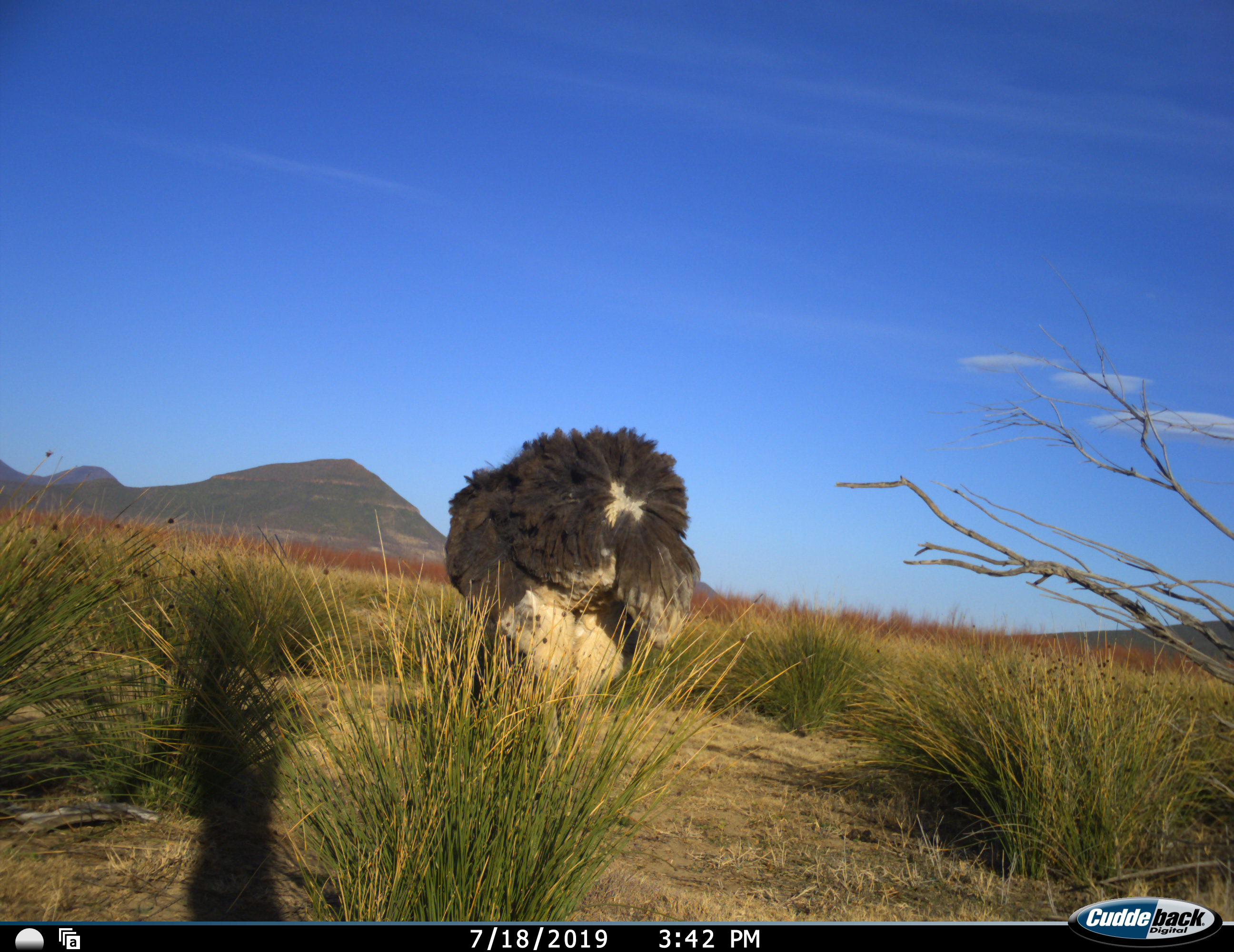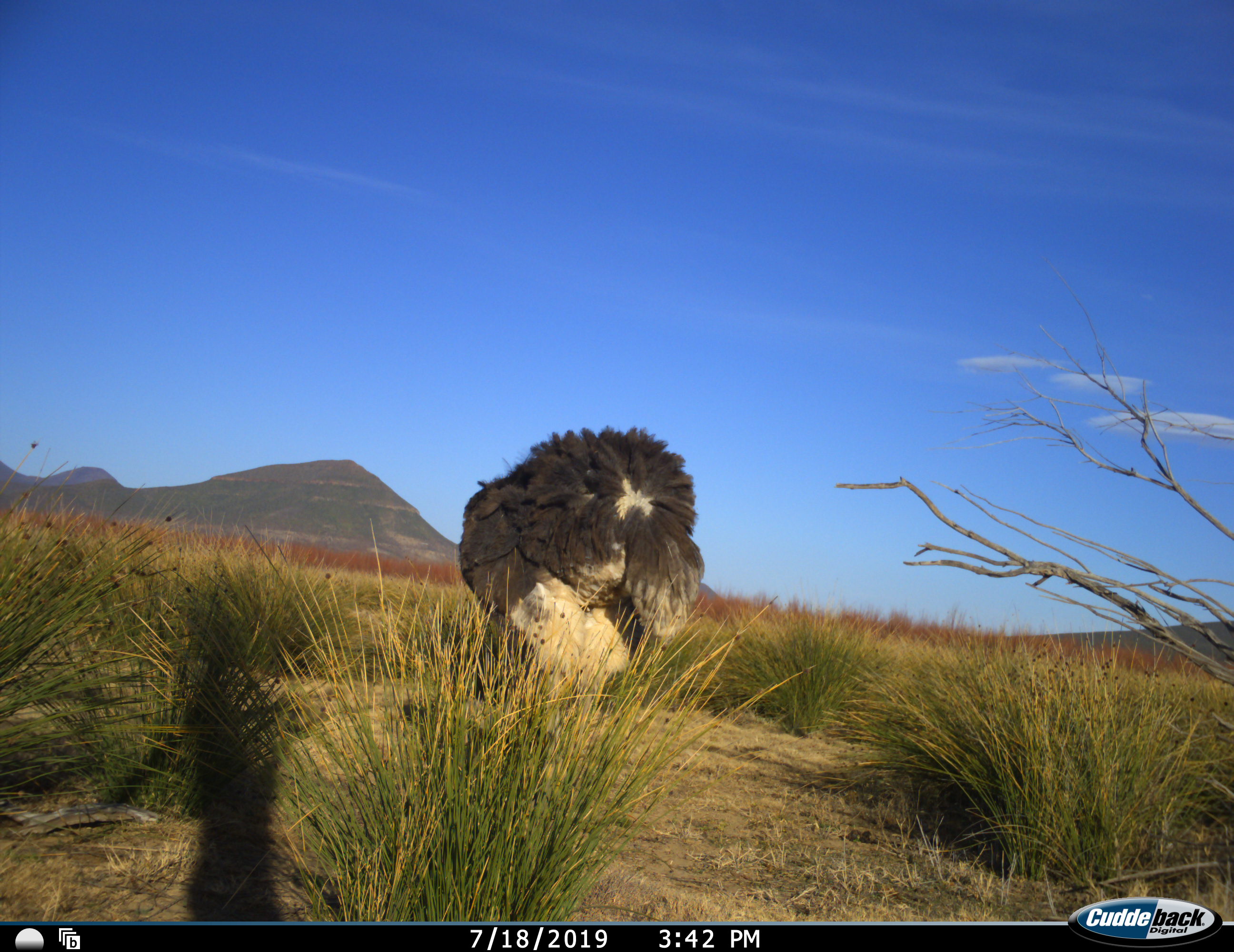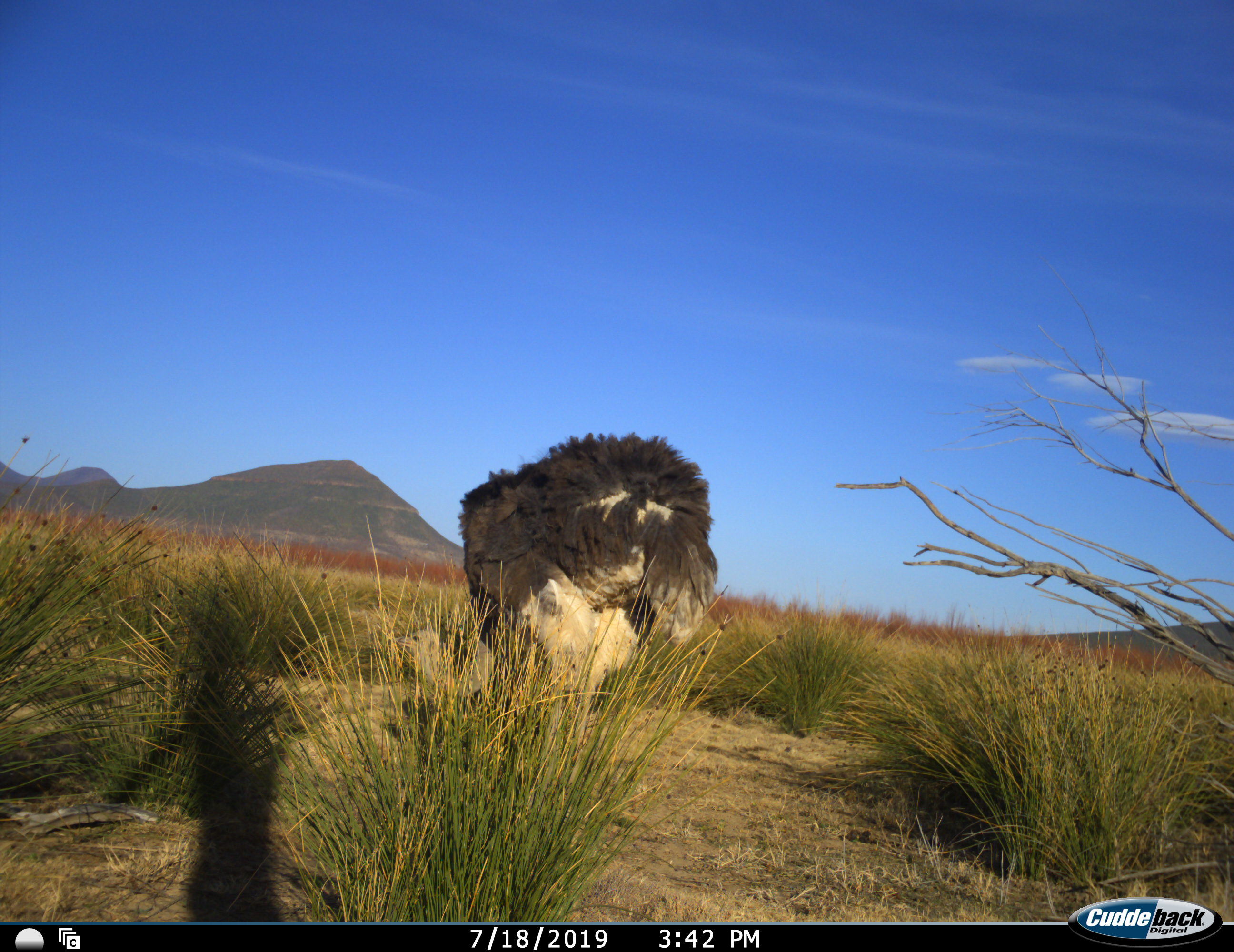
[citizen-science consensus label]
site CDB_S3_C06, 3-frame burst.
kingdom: Animalia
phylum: Chordata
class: Aves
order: Struthioniformes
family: Struthionidae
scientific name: Struthionidae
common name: ostrich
Ostrich (Struthionidae), count 1. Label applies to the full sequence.